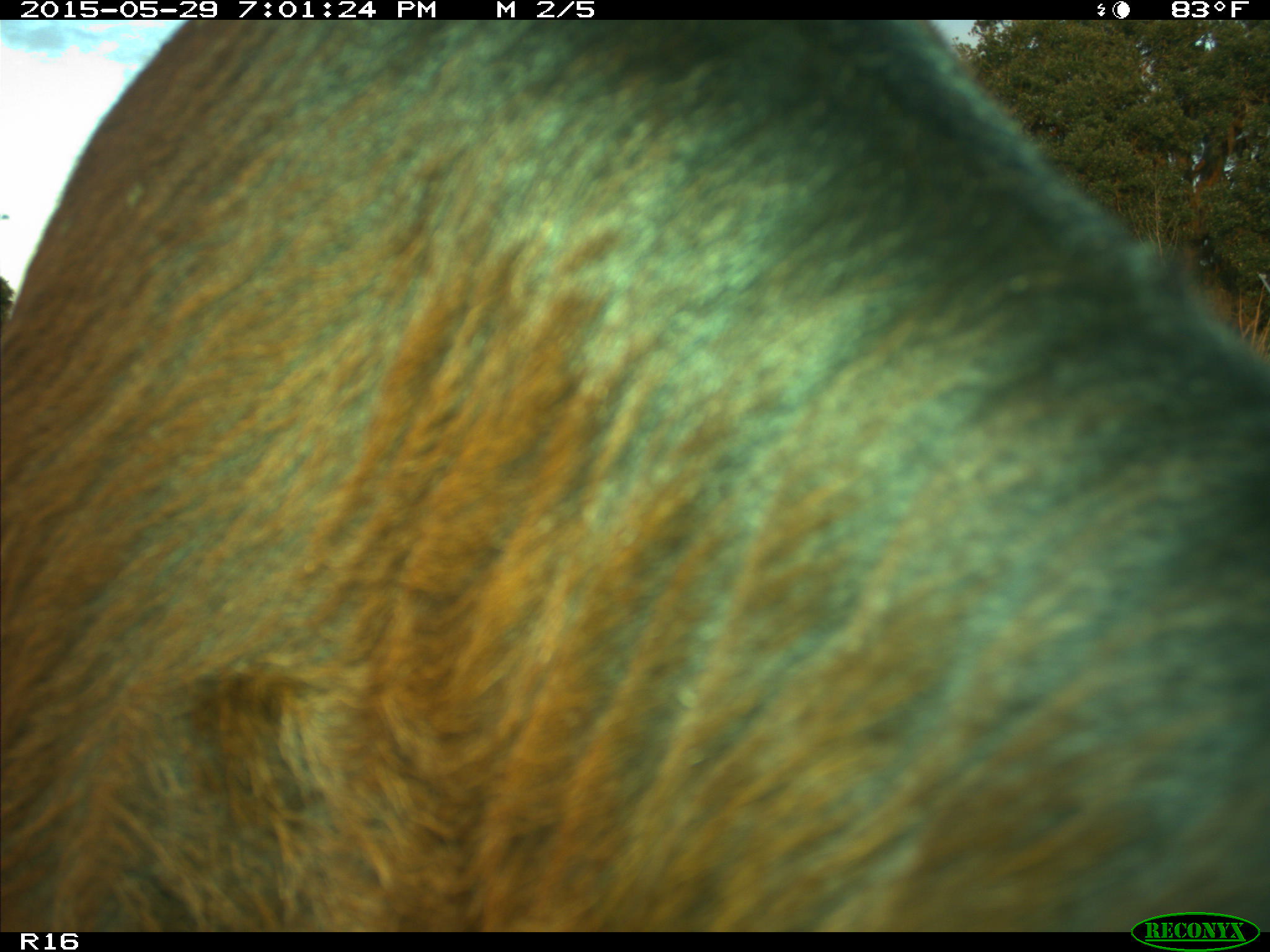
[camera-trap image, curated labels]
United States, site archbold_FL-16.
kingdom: Animalia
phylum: Chordata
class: Mammalia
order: Artiodactyla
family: Bovidae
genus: Bos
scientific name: Bos taurus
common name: domestic cow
Bos taurus (domestic cow).